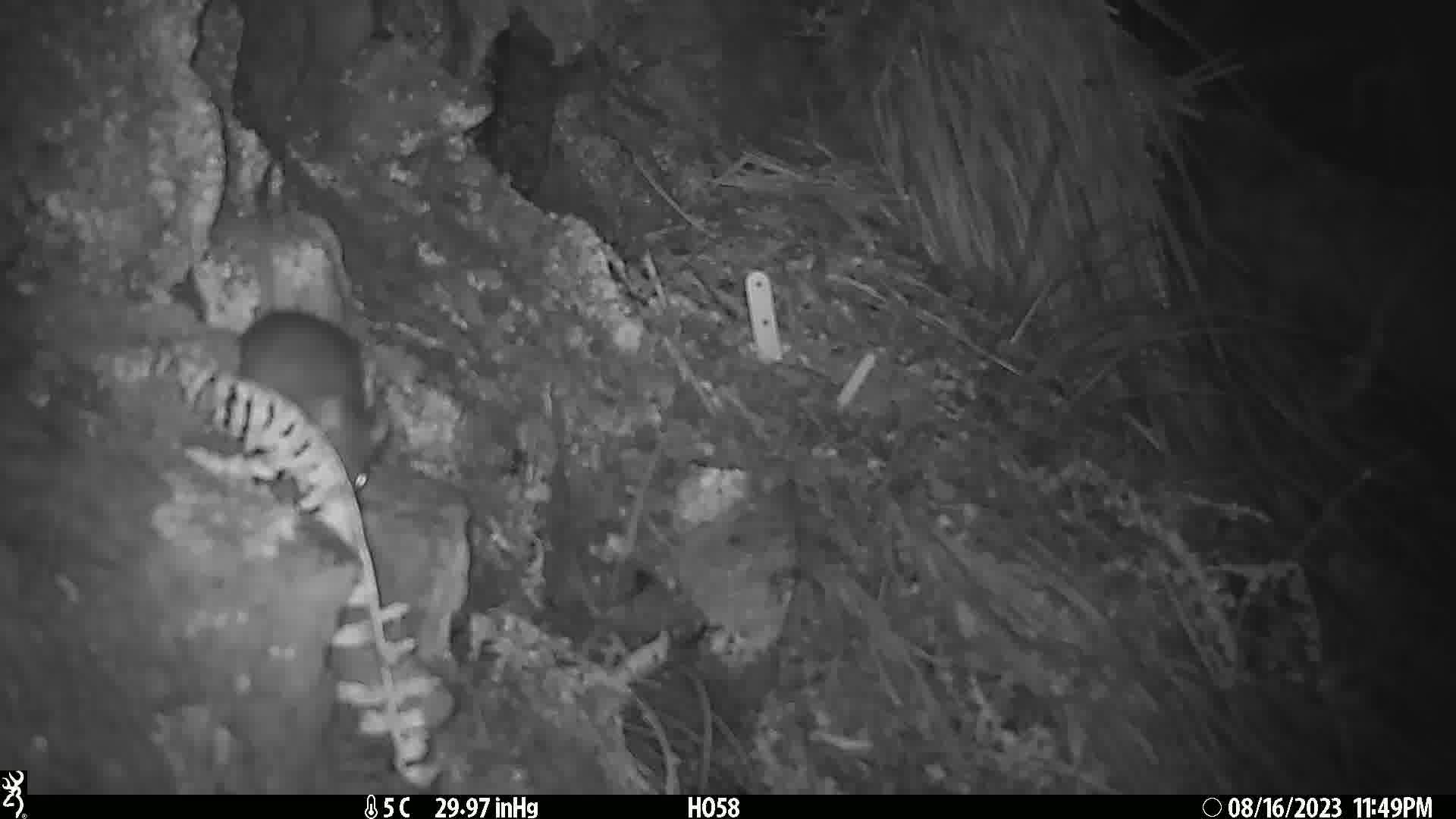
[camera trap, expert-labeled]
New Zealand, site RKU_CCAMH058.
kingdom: Animalia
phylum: Chordata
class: Mammalia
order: Rodentia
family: Muridae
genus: Rattus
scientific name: Rattus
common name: rat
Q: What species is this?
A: Rat (Rattus).